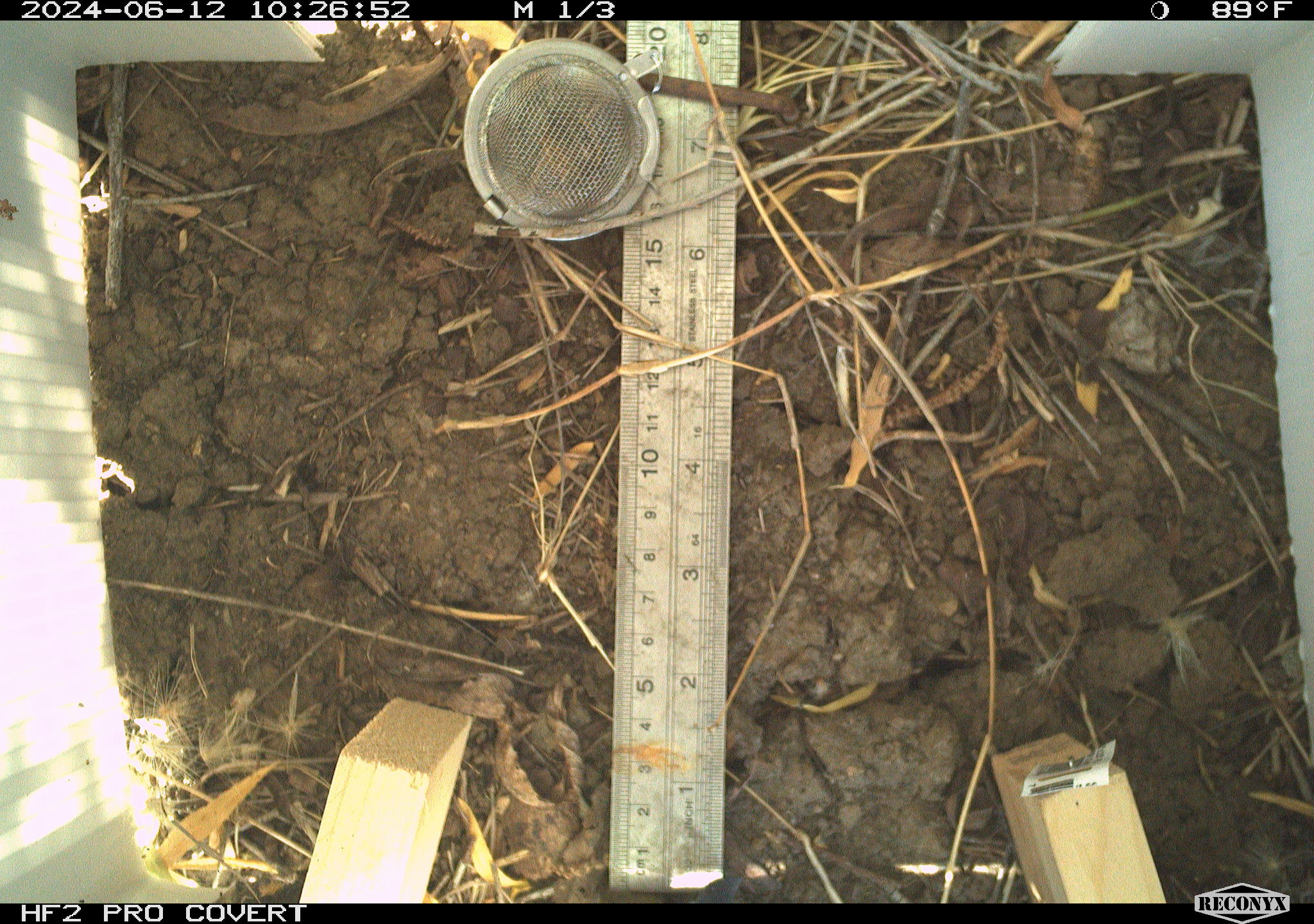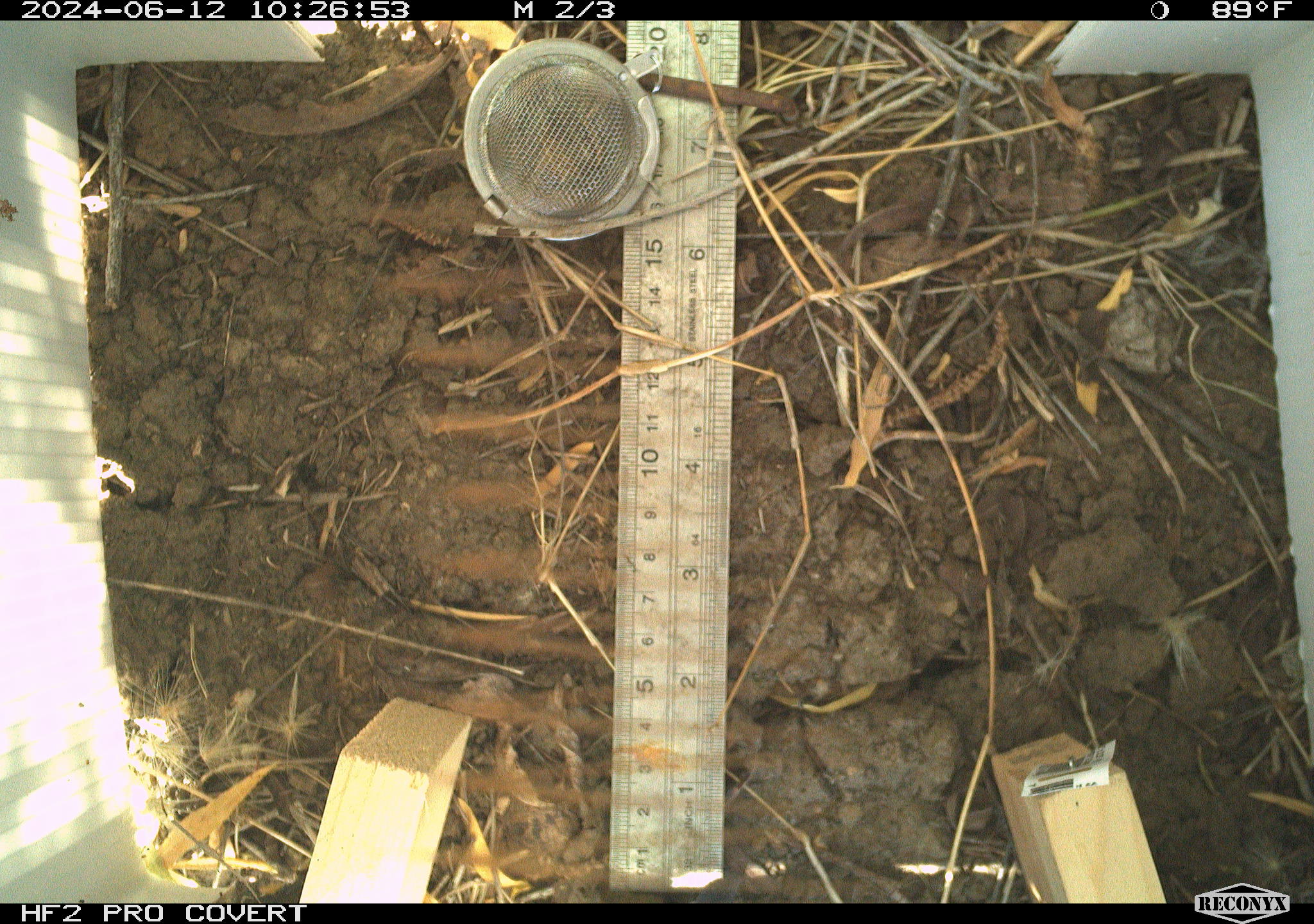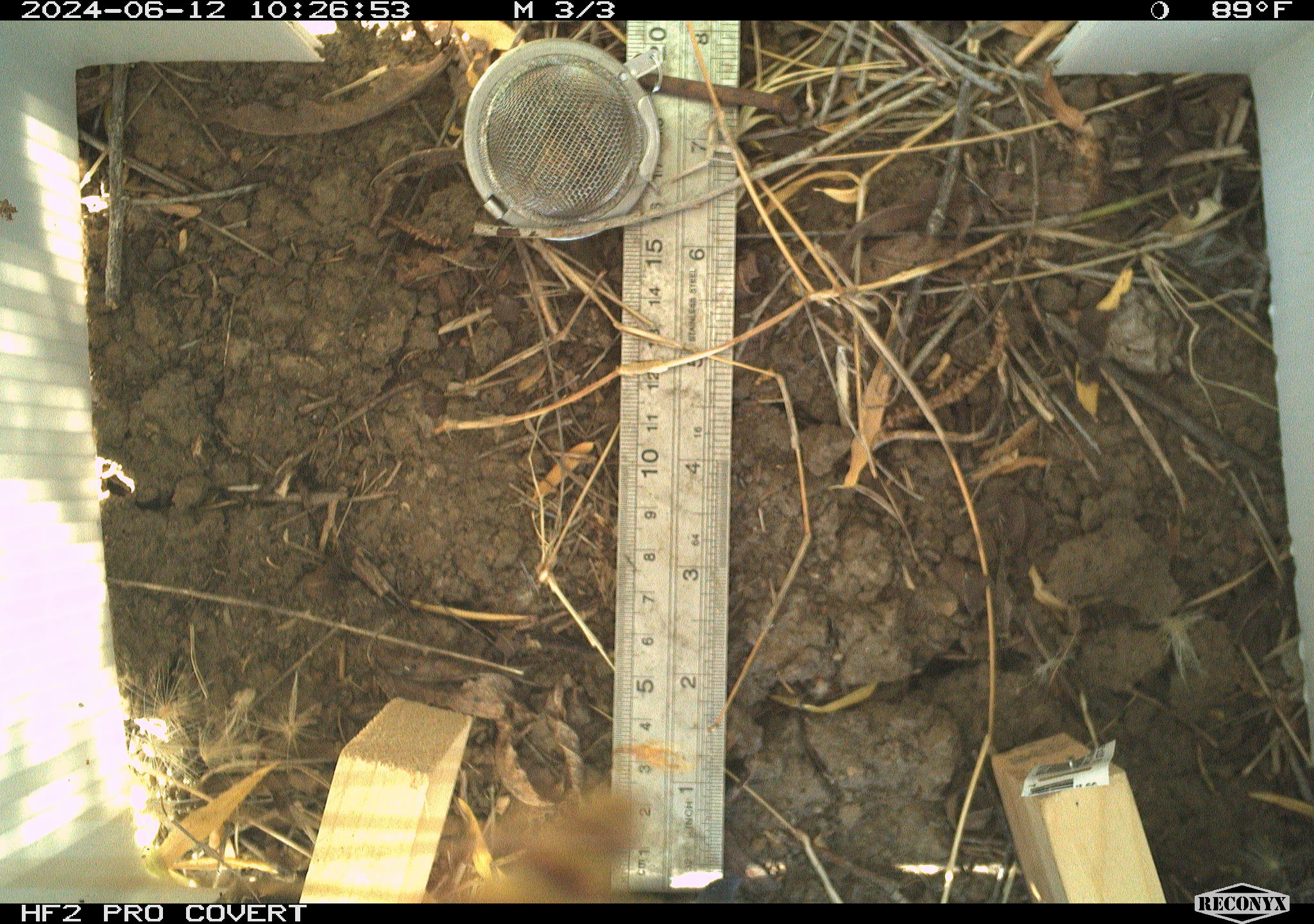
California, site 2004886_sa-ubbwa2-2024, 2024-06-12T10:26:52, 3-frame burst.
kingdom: Animalia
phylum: Arthropoda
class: Insecta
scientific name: Insecta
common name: insect